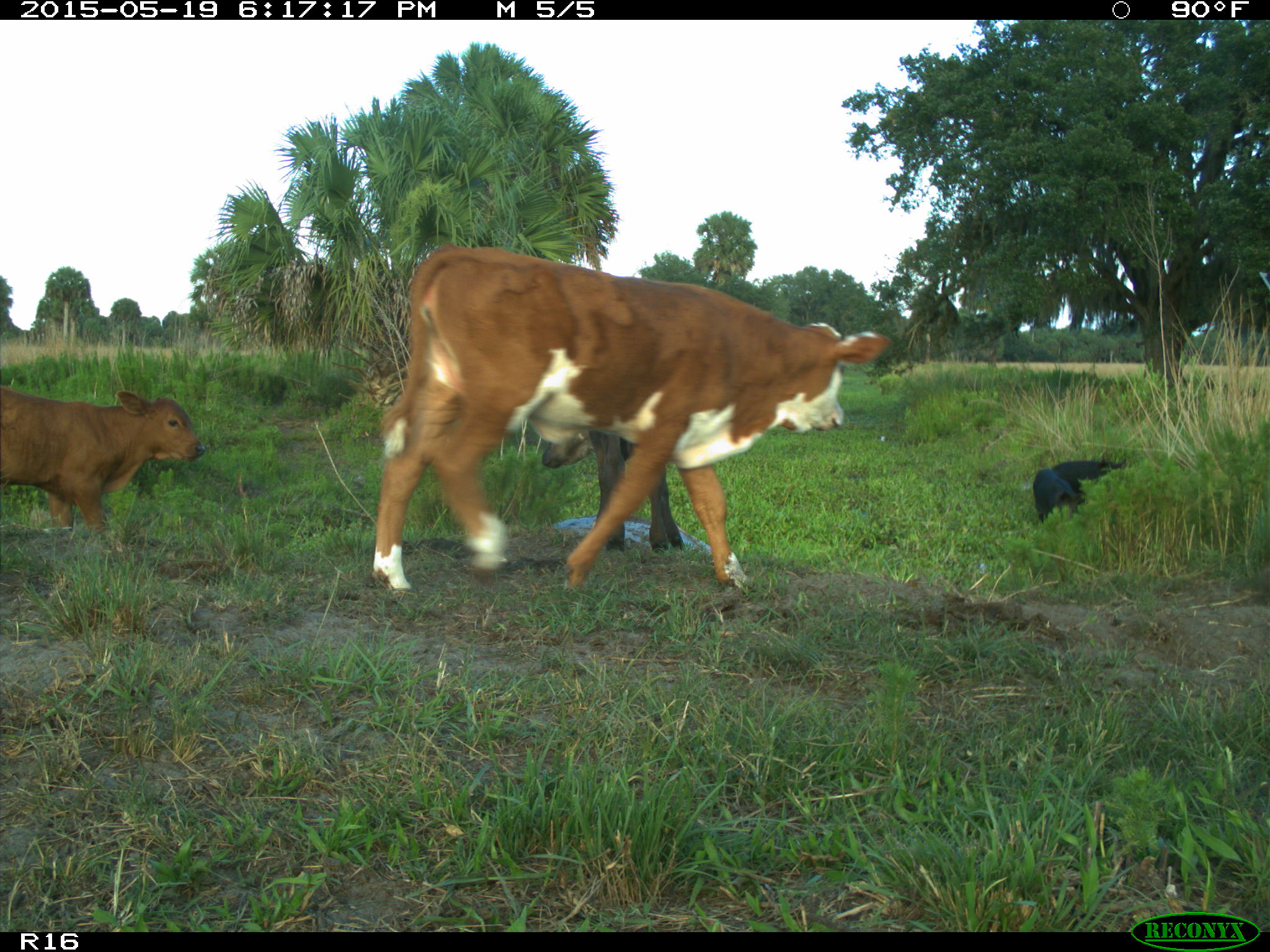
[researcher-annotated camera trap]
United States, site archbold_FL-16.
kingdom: Animalia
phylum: Chordata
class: Mammalia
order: Artiodactyla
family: Suidae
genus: Sus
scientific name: Sus scrofa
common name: wild boar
Sus scrofa (wild boar).